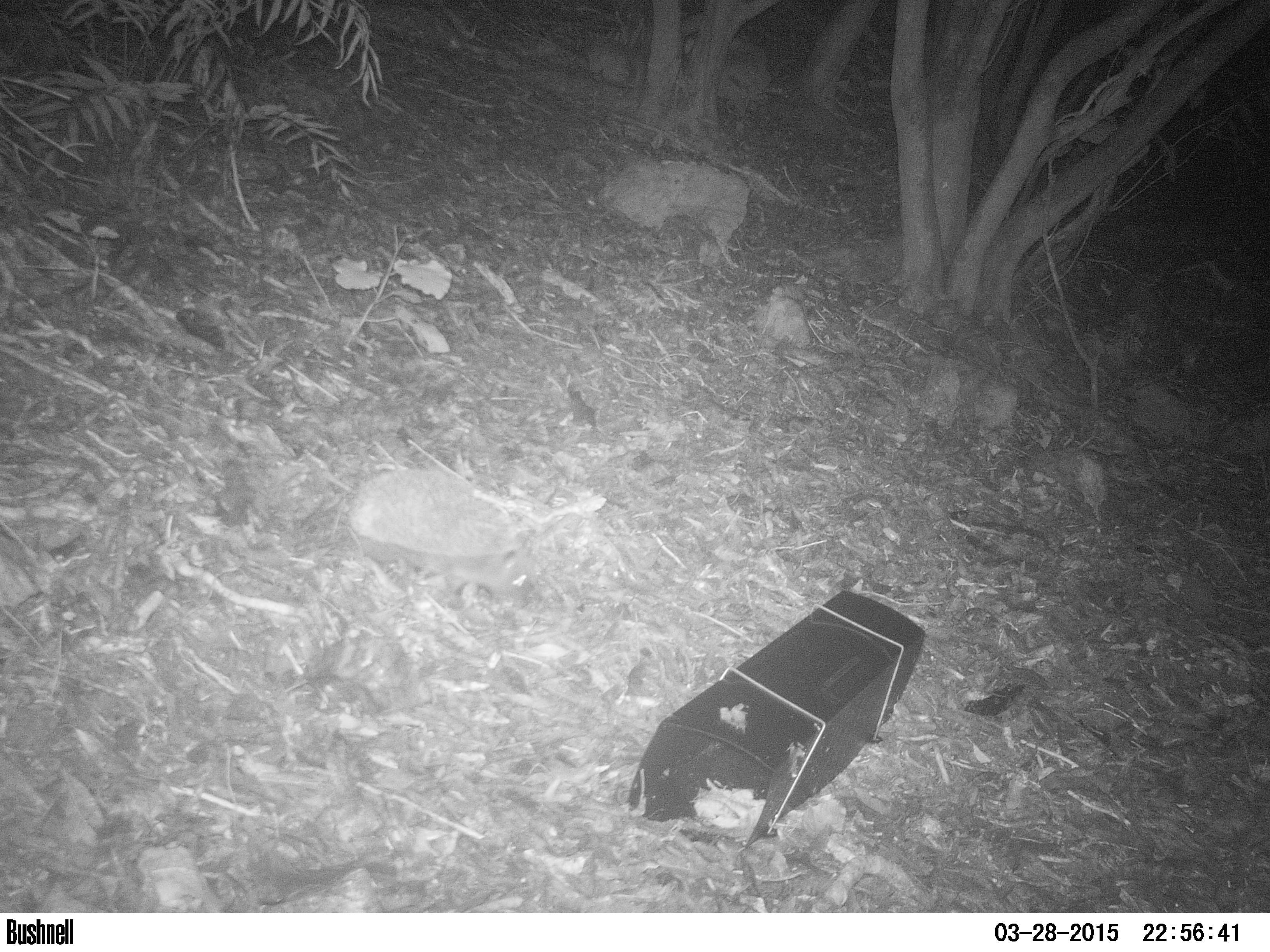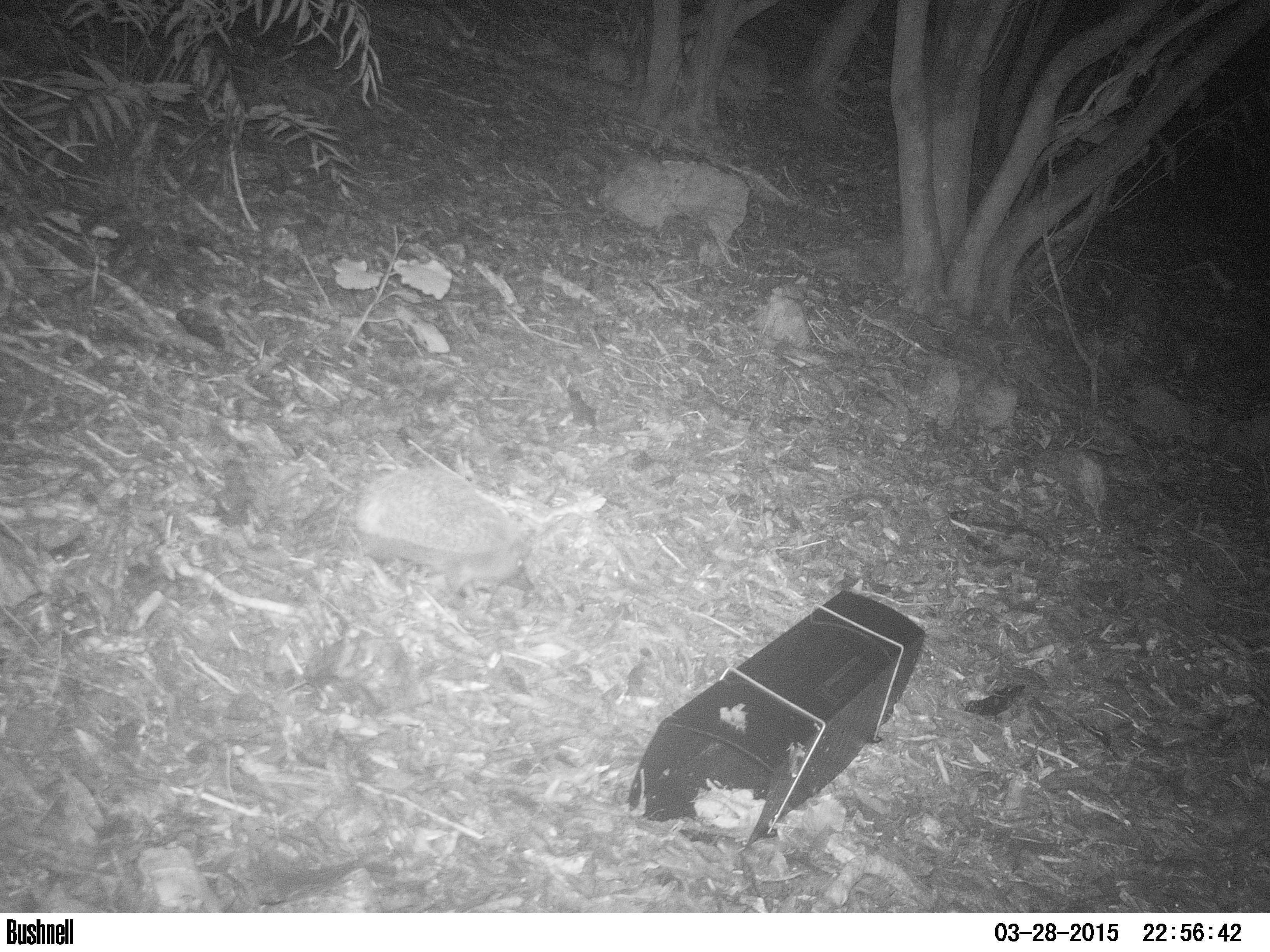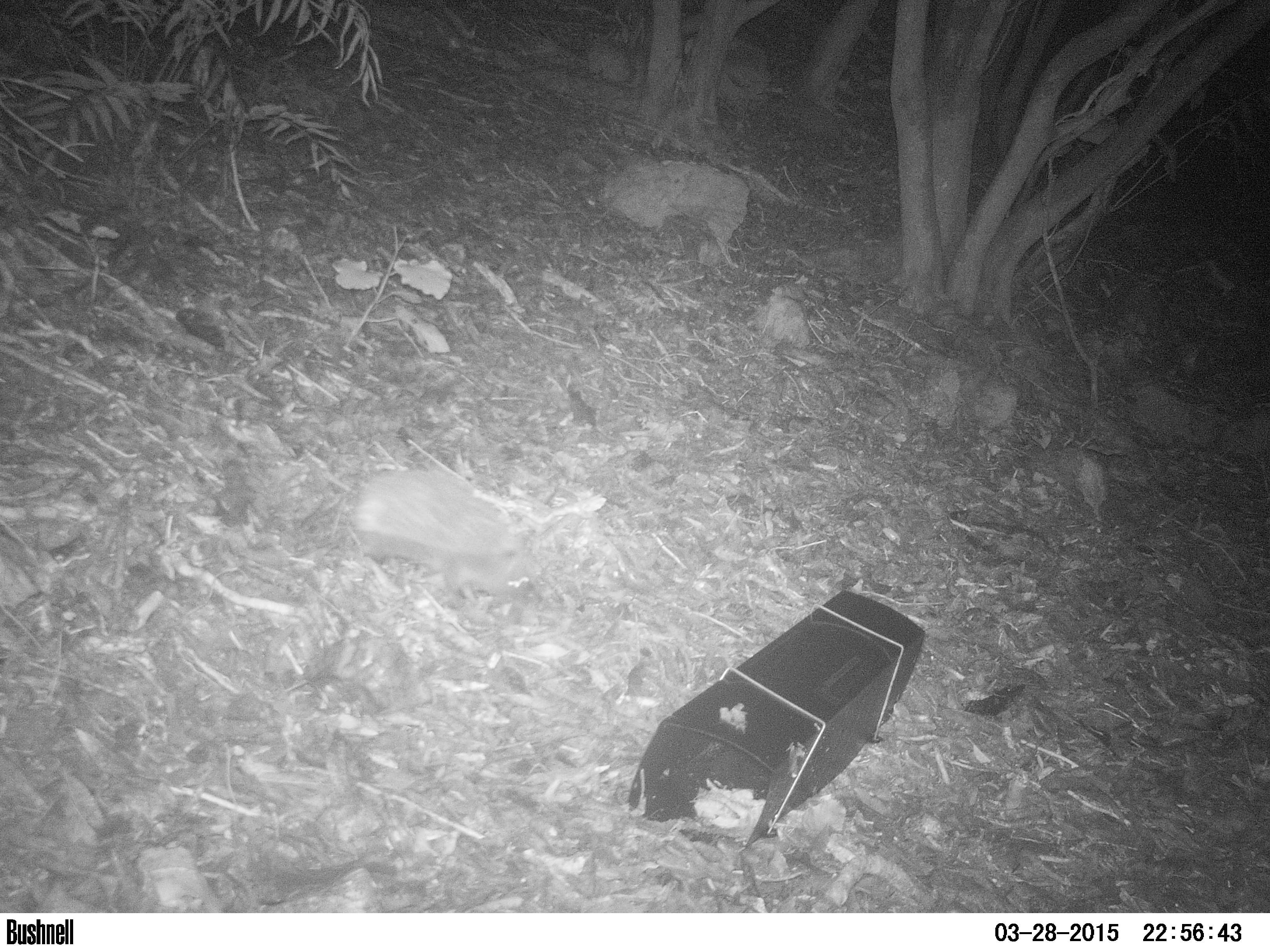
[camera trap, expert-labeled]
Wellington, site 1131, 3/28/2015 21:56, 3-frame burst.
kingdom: Animalia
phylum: Chordata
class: Mammalia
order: Eulipotyphla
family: Erinaceidae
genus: Erinaceus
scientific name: Erinaceus europaeus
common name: hedgehog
Hedgehog (Erinaceus europaeus).